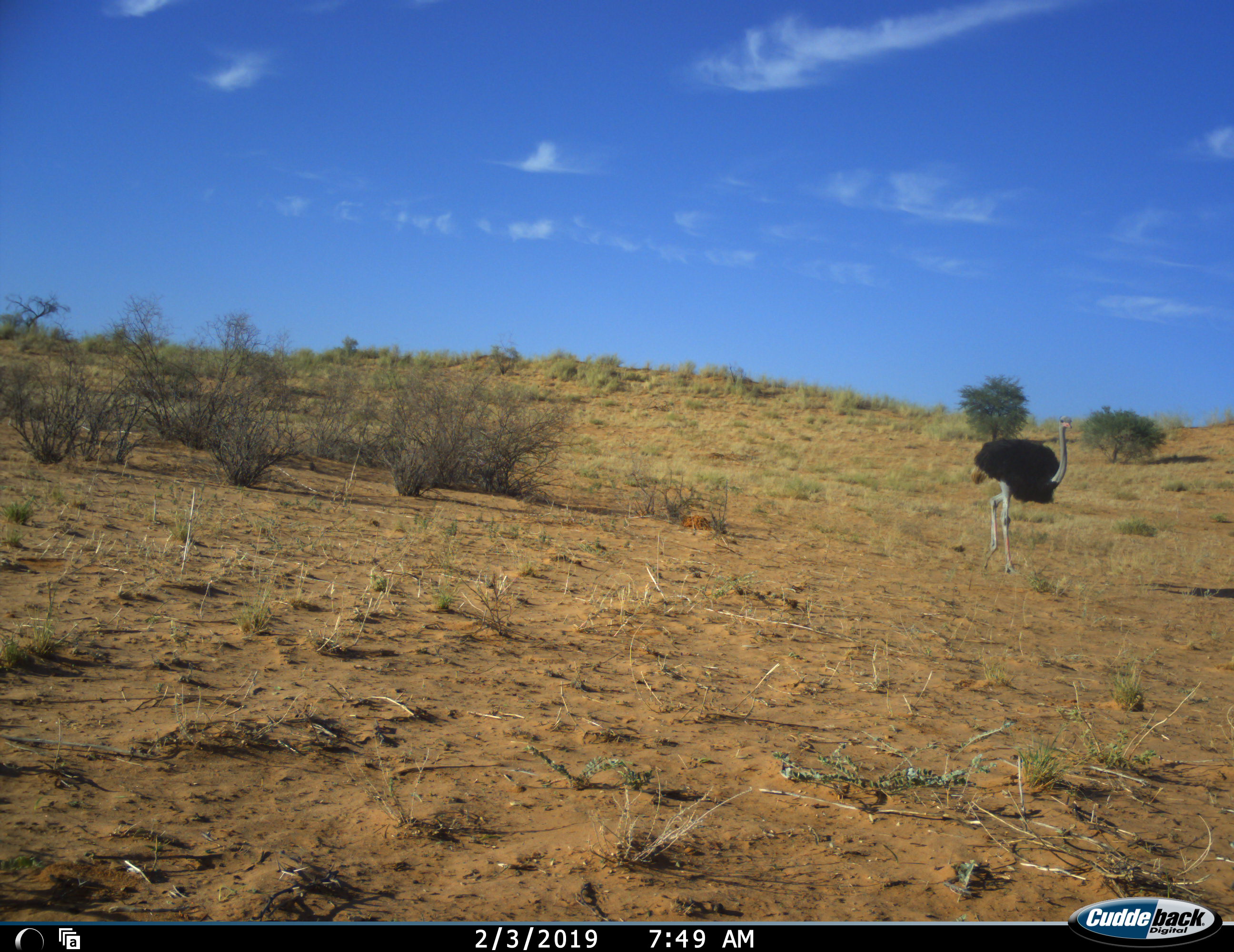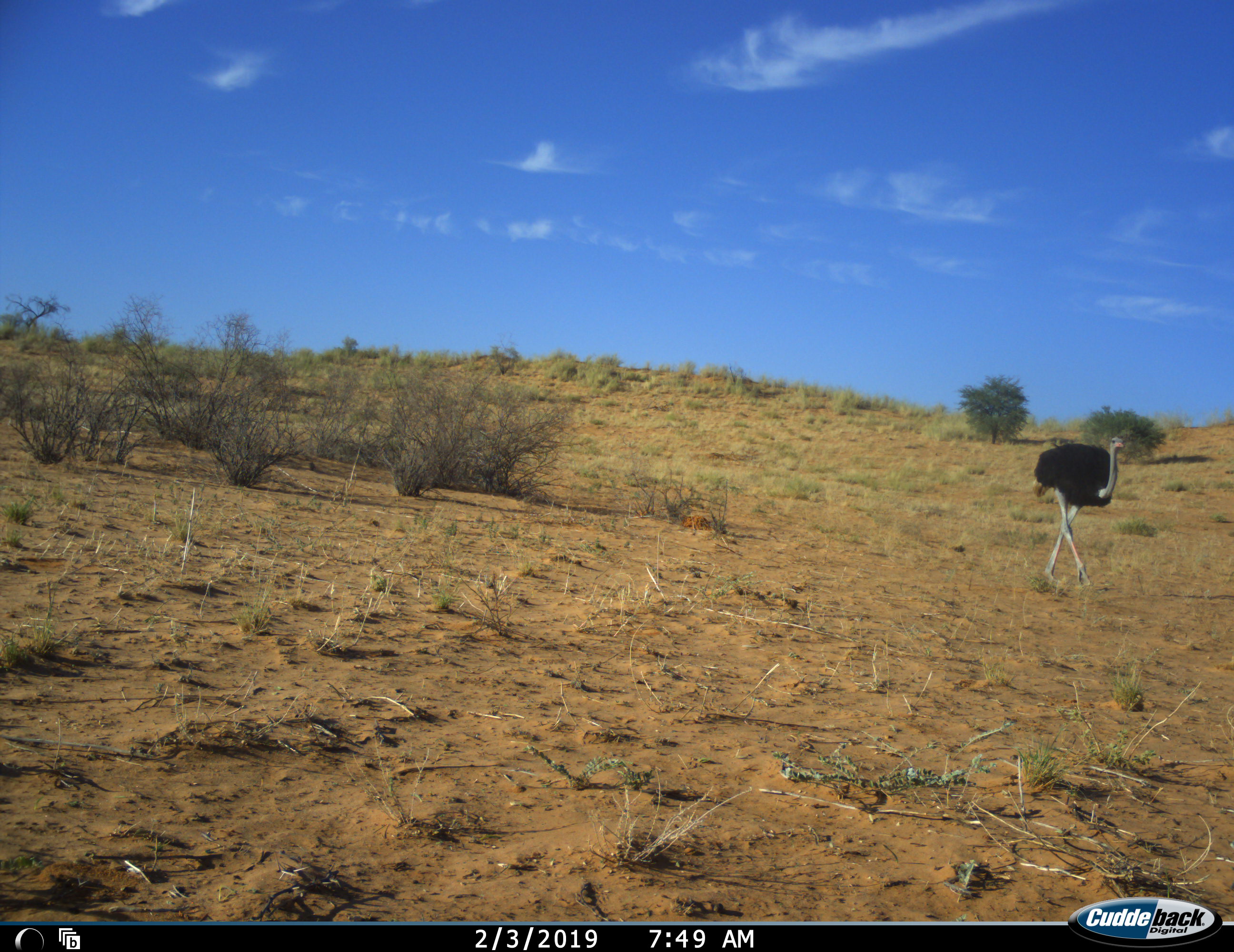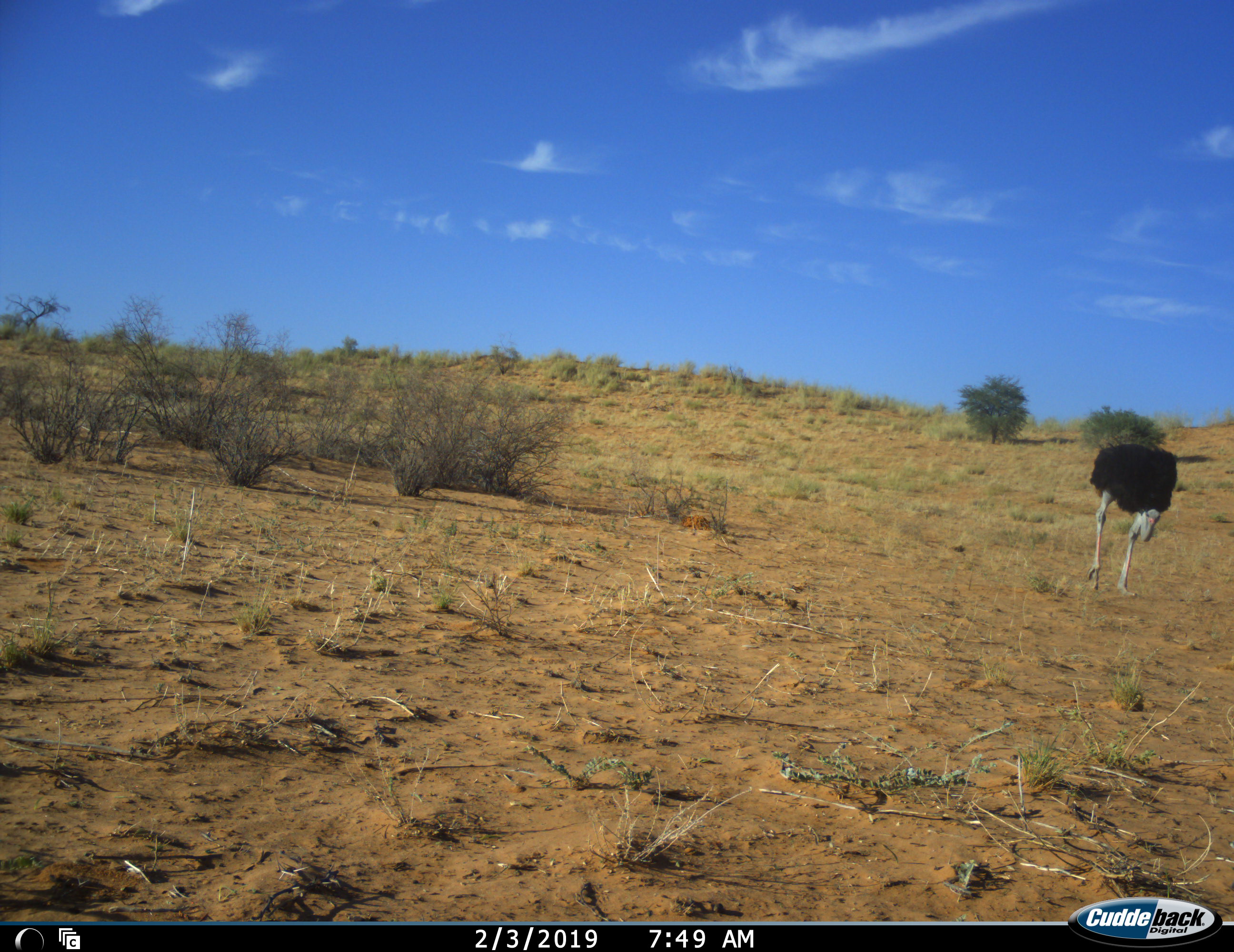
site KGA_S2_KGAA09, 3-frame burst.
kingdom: Animalia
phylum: Chordata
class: Aves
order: Struthioniformes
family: Struthionidae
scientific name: Struthionidae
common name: ostrich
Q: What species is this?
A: Ostrich (Struthionidae).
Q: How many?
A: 1.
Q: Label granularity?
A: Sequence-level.